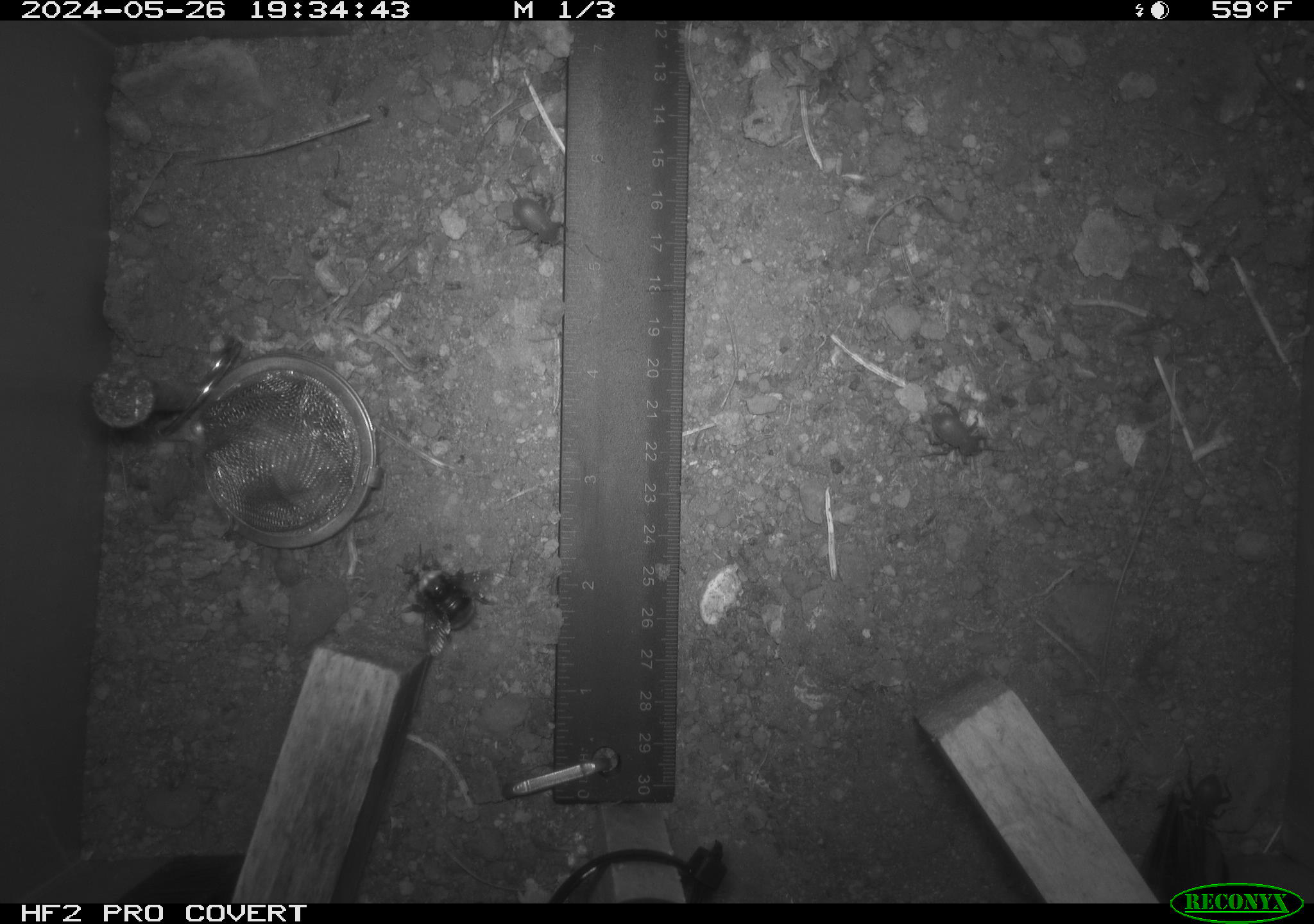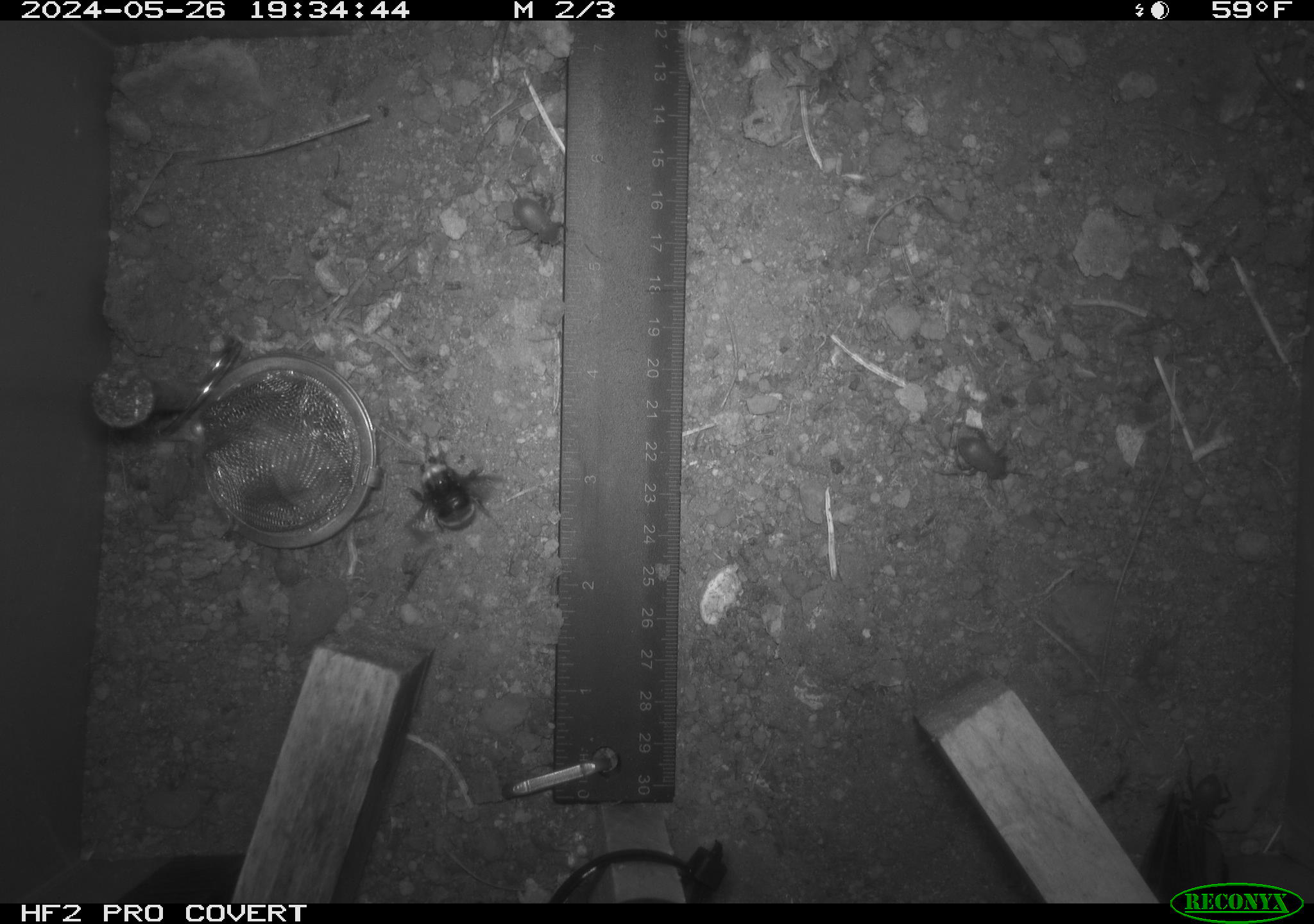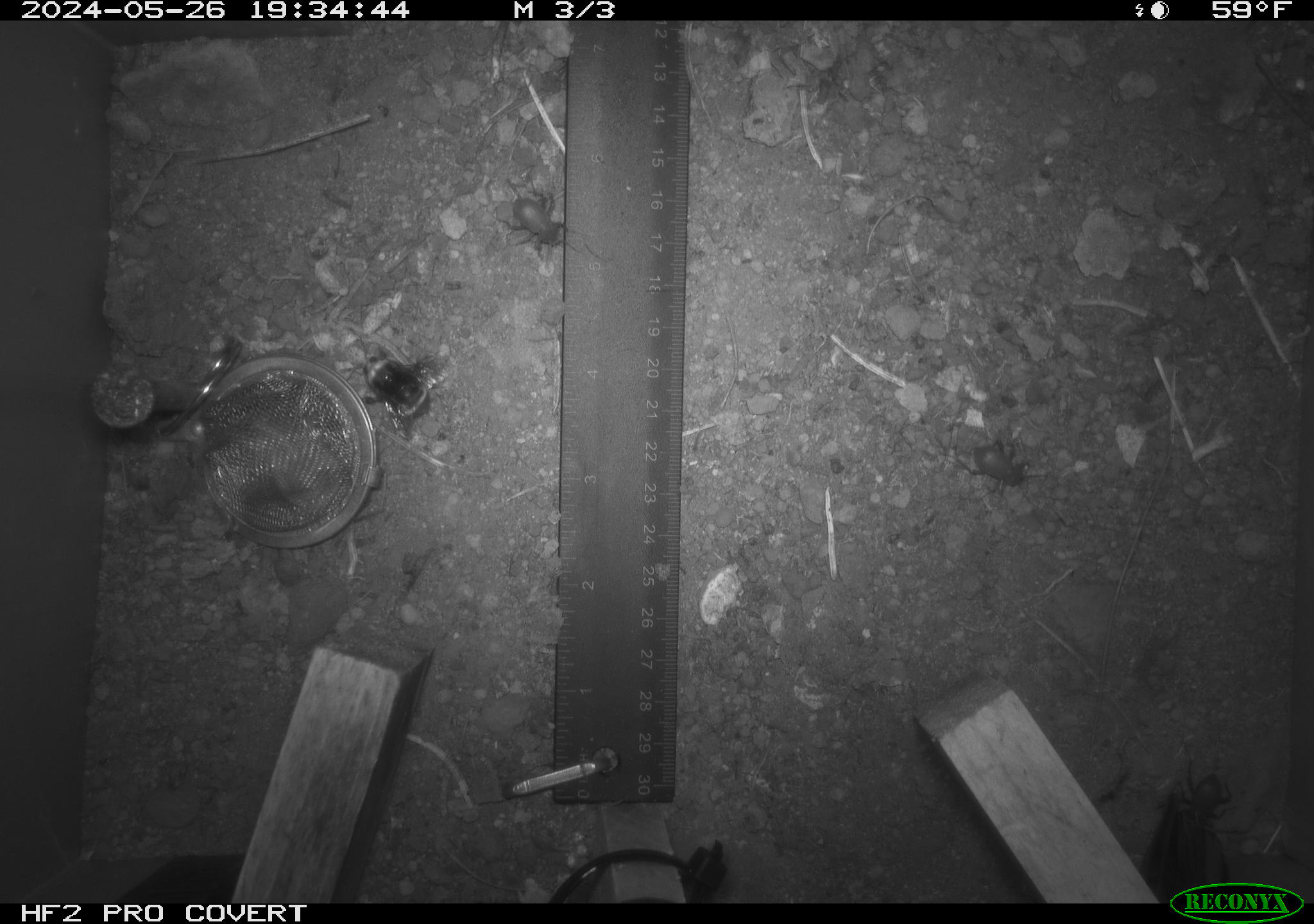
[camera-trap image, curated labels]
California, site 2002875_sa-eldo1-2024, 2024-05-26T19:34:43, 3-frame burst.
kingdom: Animalia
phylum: Arthropoda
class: Insecta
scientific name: Insecta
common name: insect